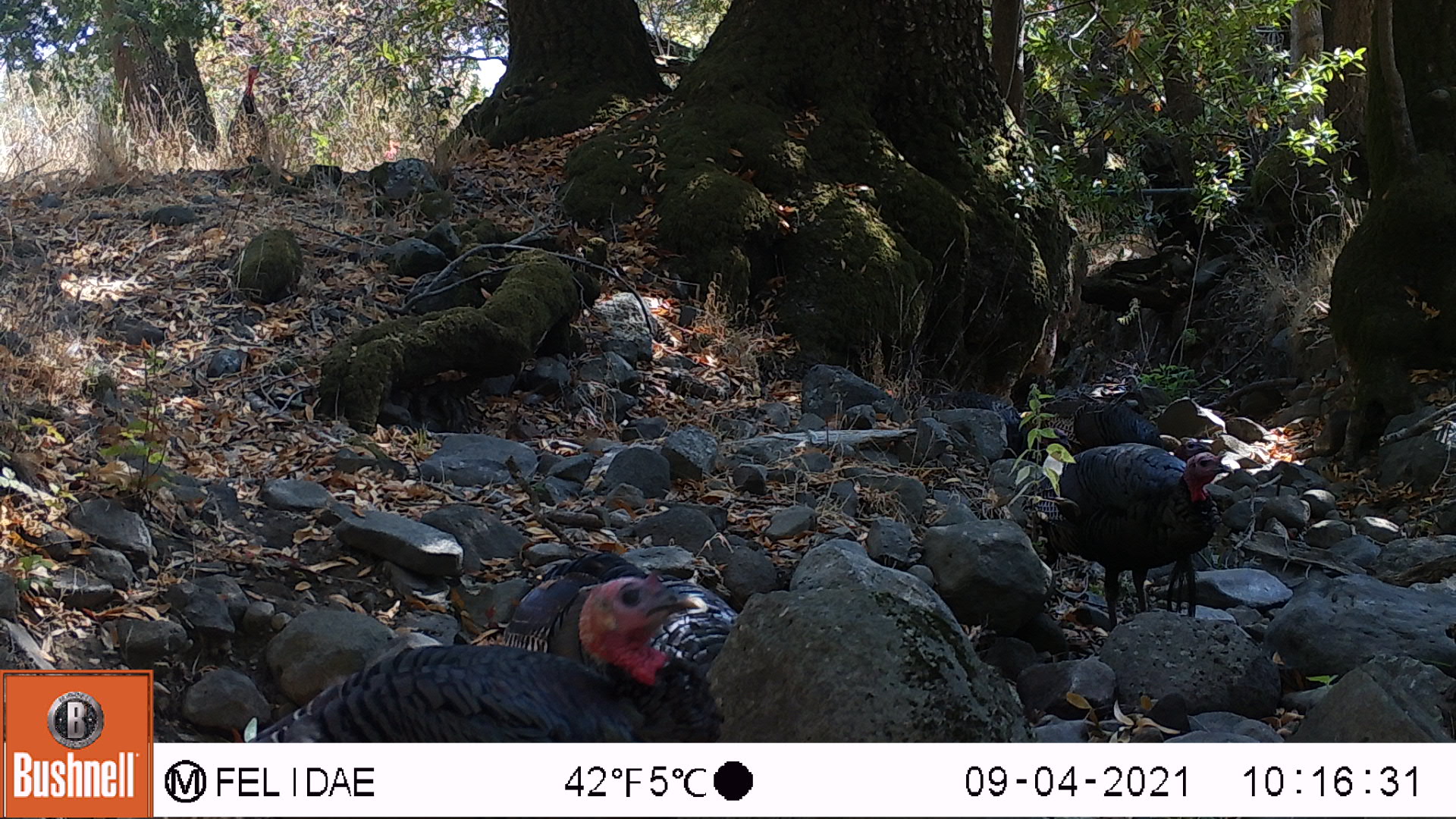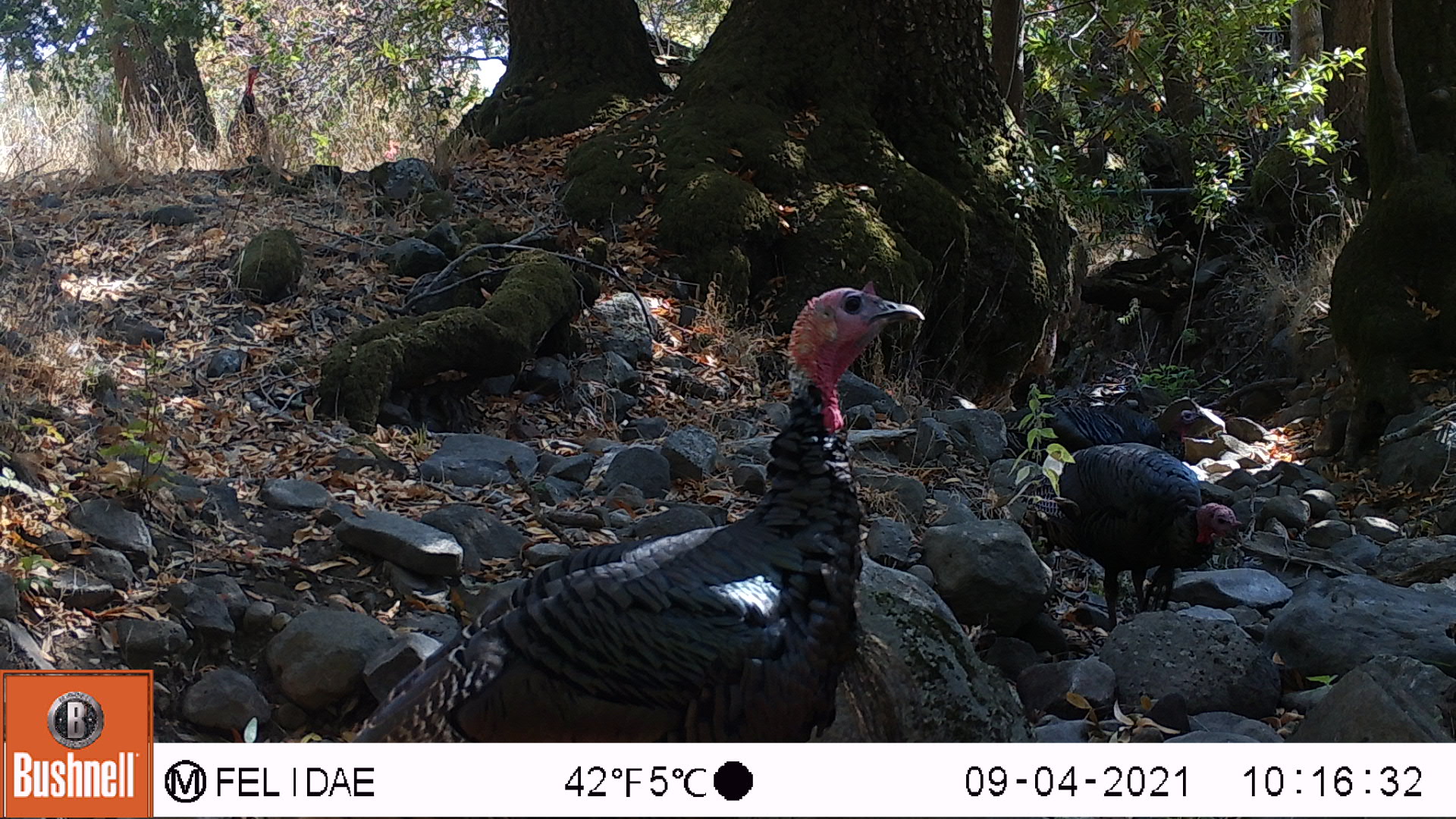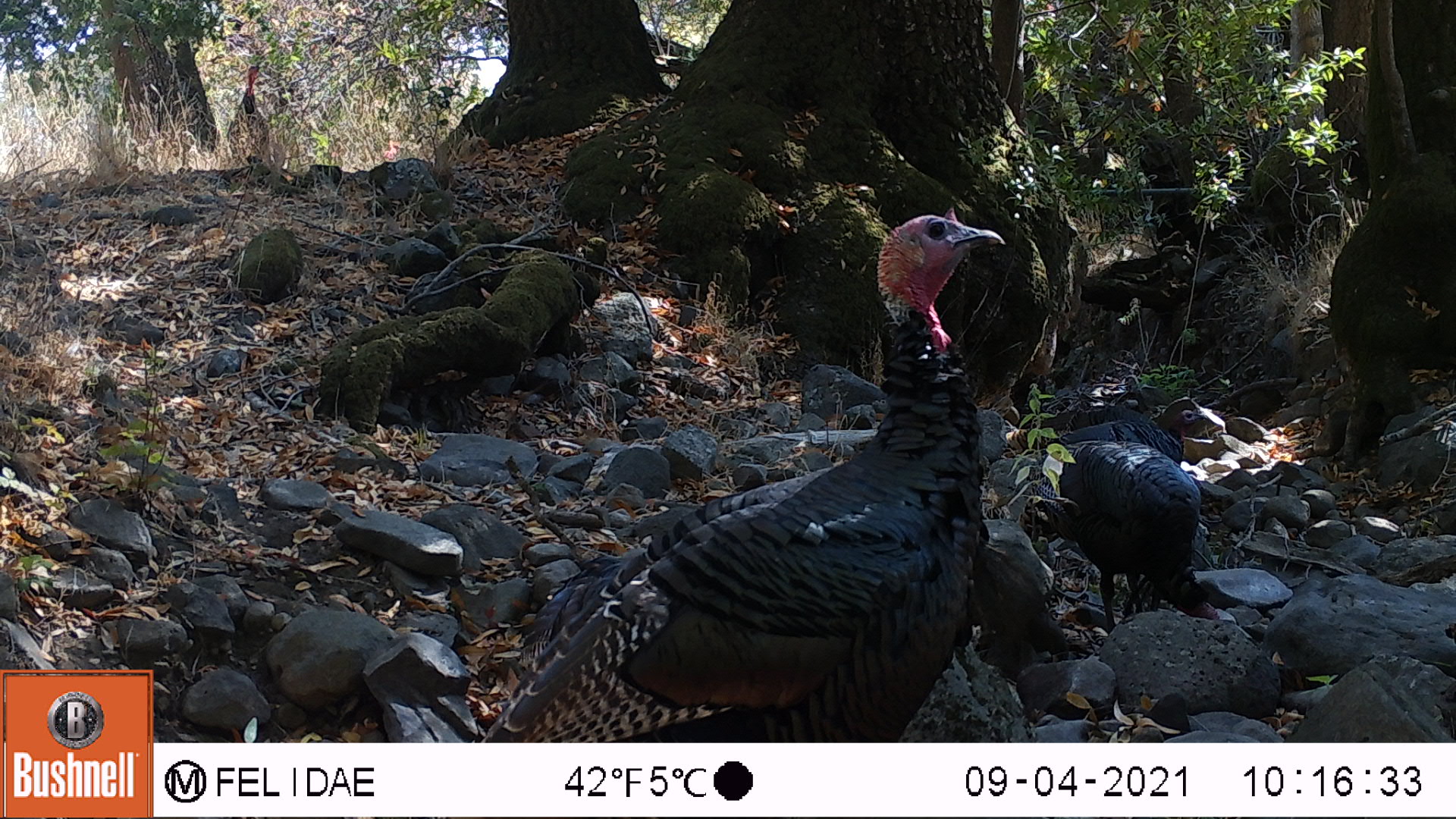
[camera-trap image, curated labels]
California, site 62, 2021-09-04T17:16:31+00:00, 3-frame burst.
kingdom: Animalia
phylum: Chordata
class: Aves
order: Galliformes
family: Phasianidae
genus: Meleagris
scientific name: Meleagris gallopavo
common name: turkey